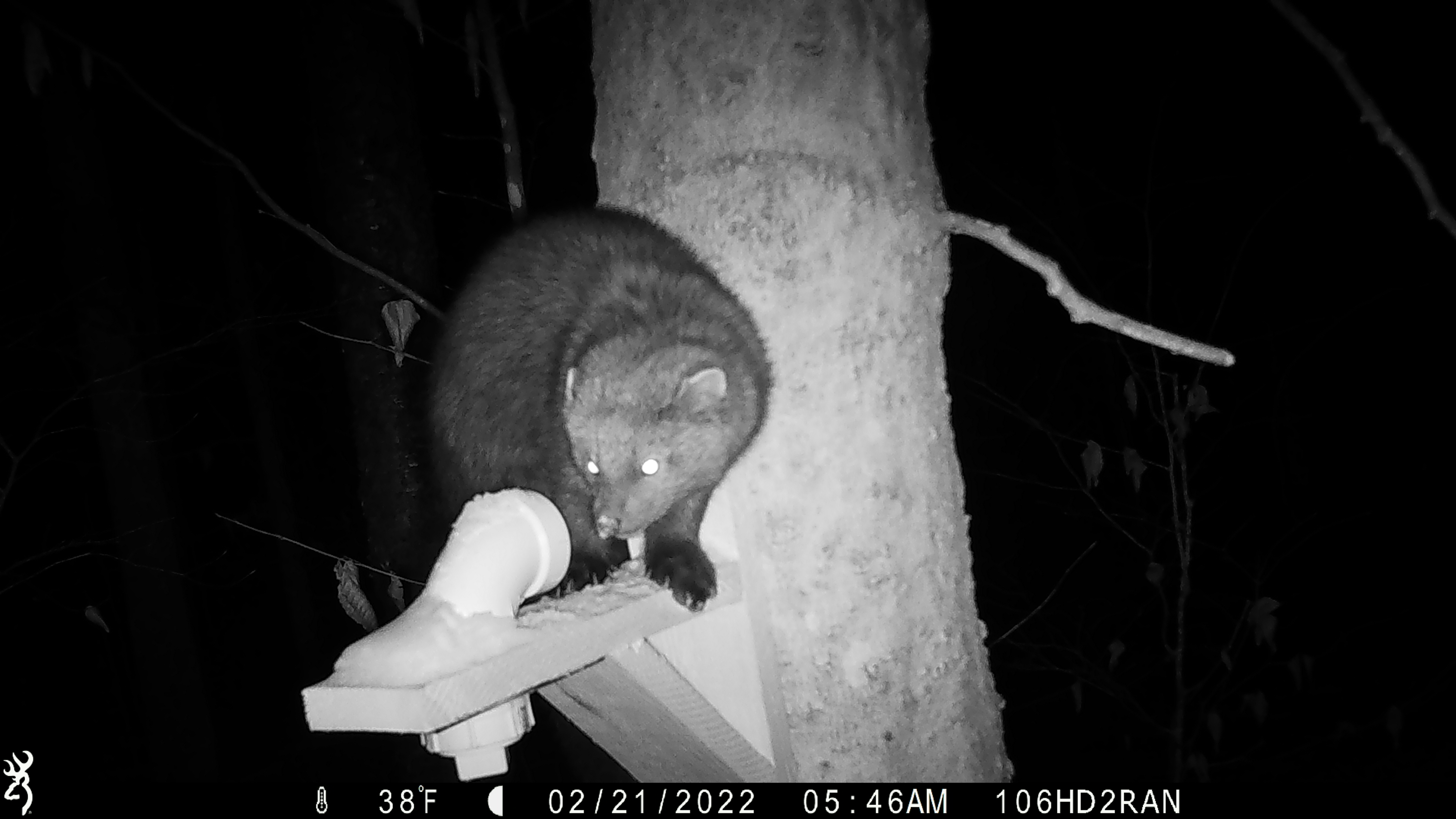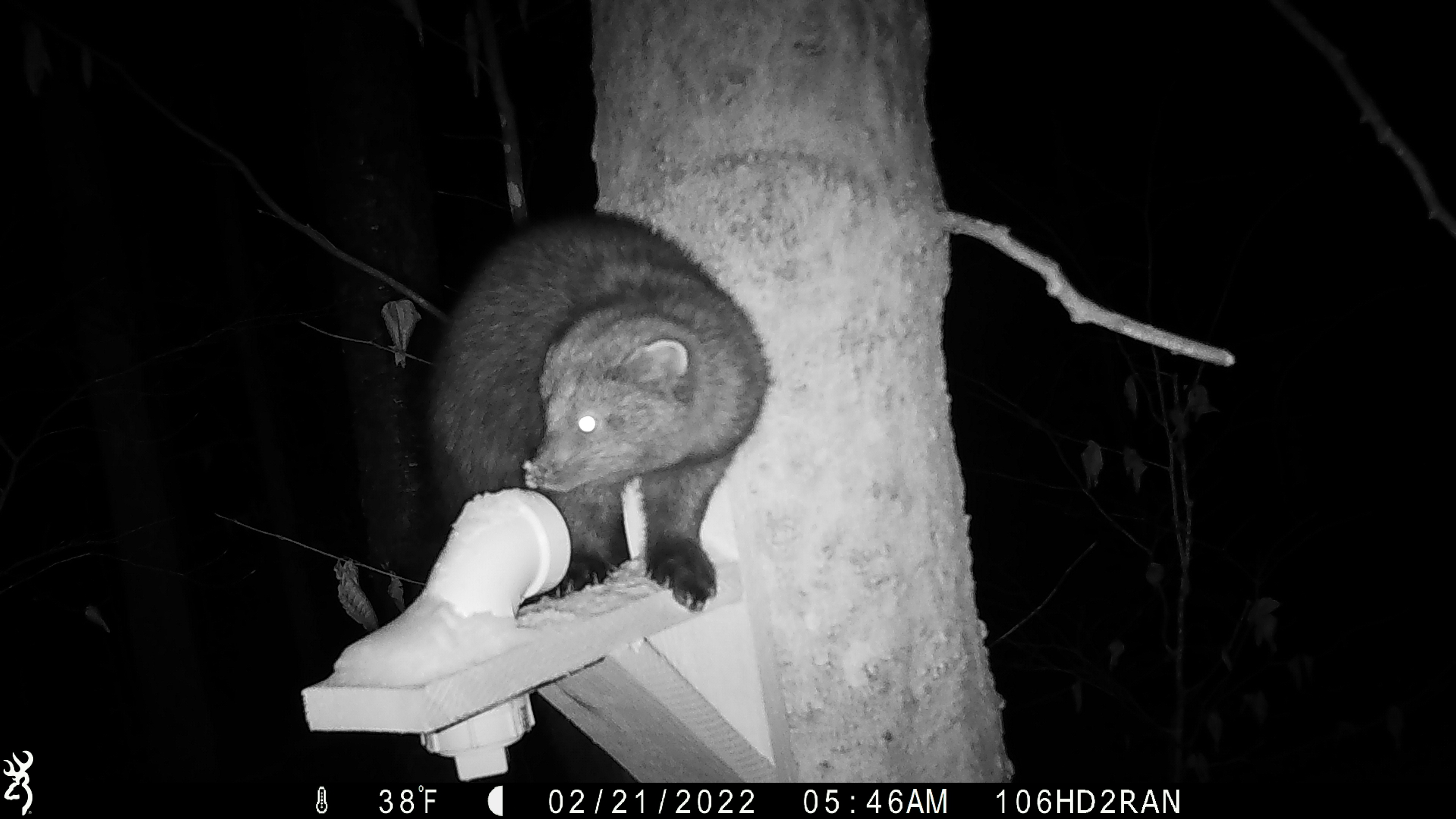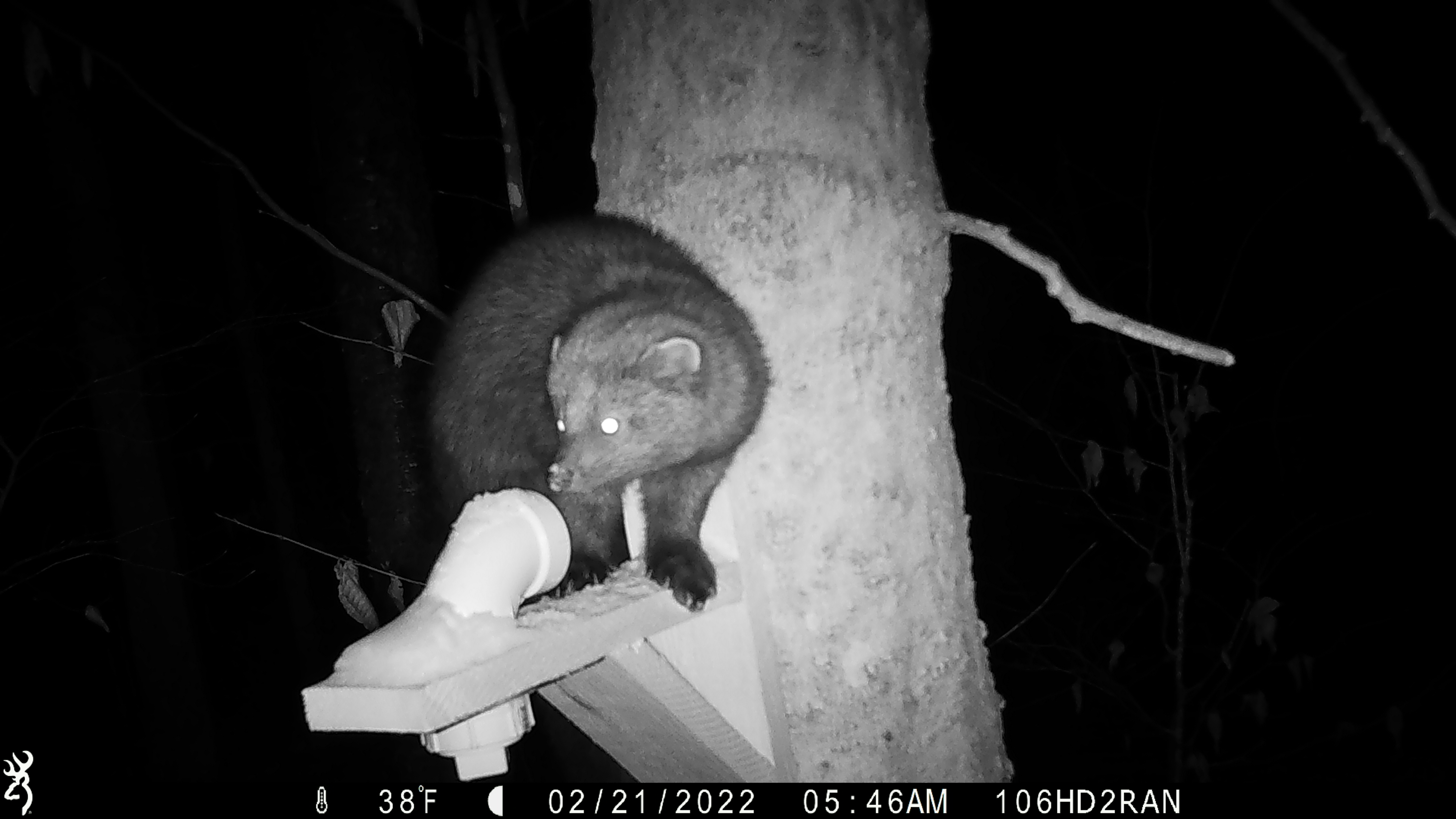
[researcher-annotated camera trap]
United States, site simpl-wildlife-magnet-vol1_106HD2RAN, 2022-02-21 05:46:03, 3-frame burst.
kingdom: Animalia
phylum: Chordata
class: Mammalia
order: Carnivora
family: Mustelidae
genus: Pekania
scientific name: Pekania pennanti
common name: fisher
Fisher (Pekania pennanti).